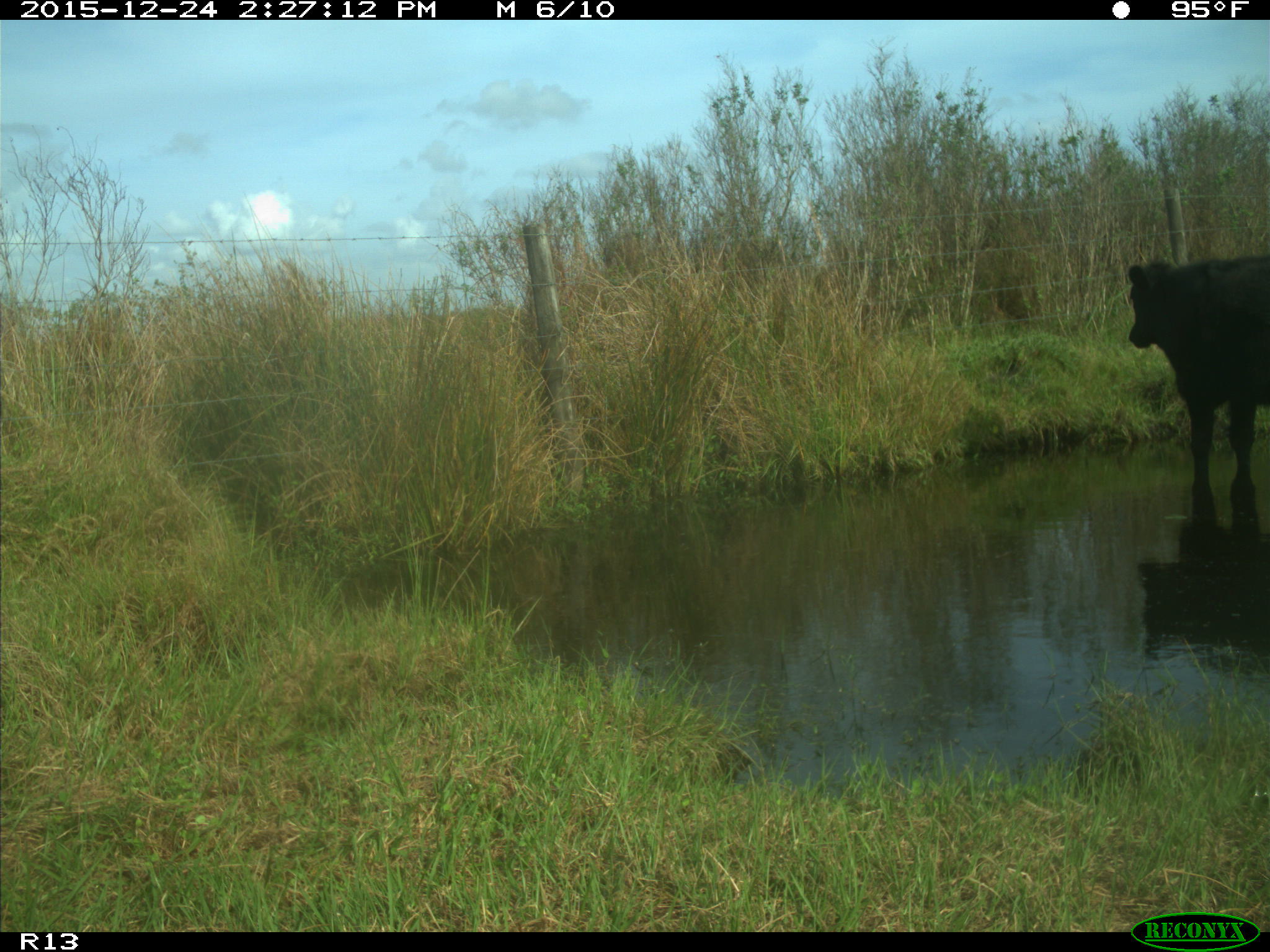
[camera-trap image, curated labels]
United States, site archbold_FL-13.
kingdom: Animalia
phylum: Chordata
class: Mammalia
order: Artiodactyla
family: Bovidae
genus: Bos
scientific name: Bos taurus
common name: domestic cow